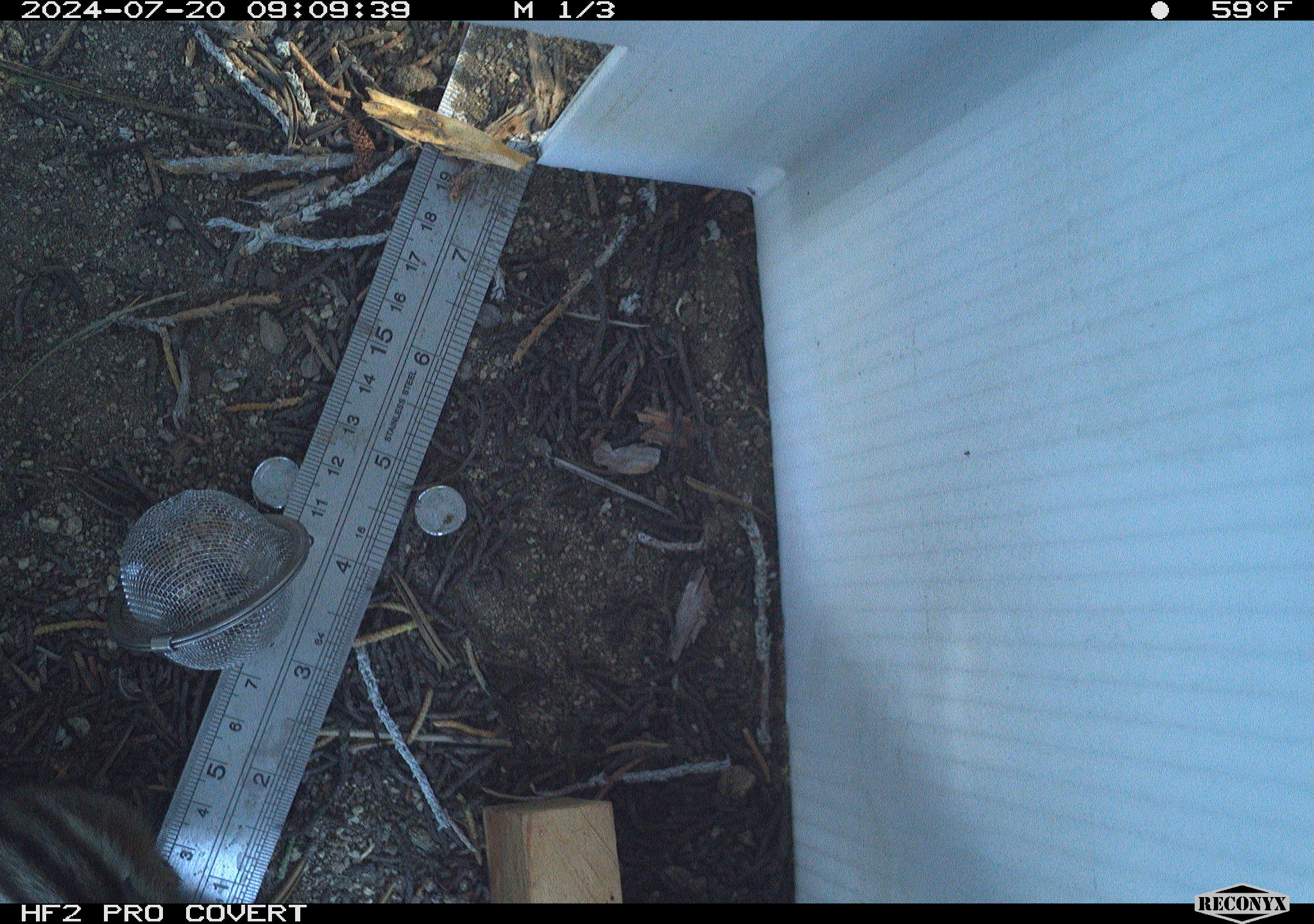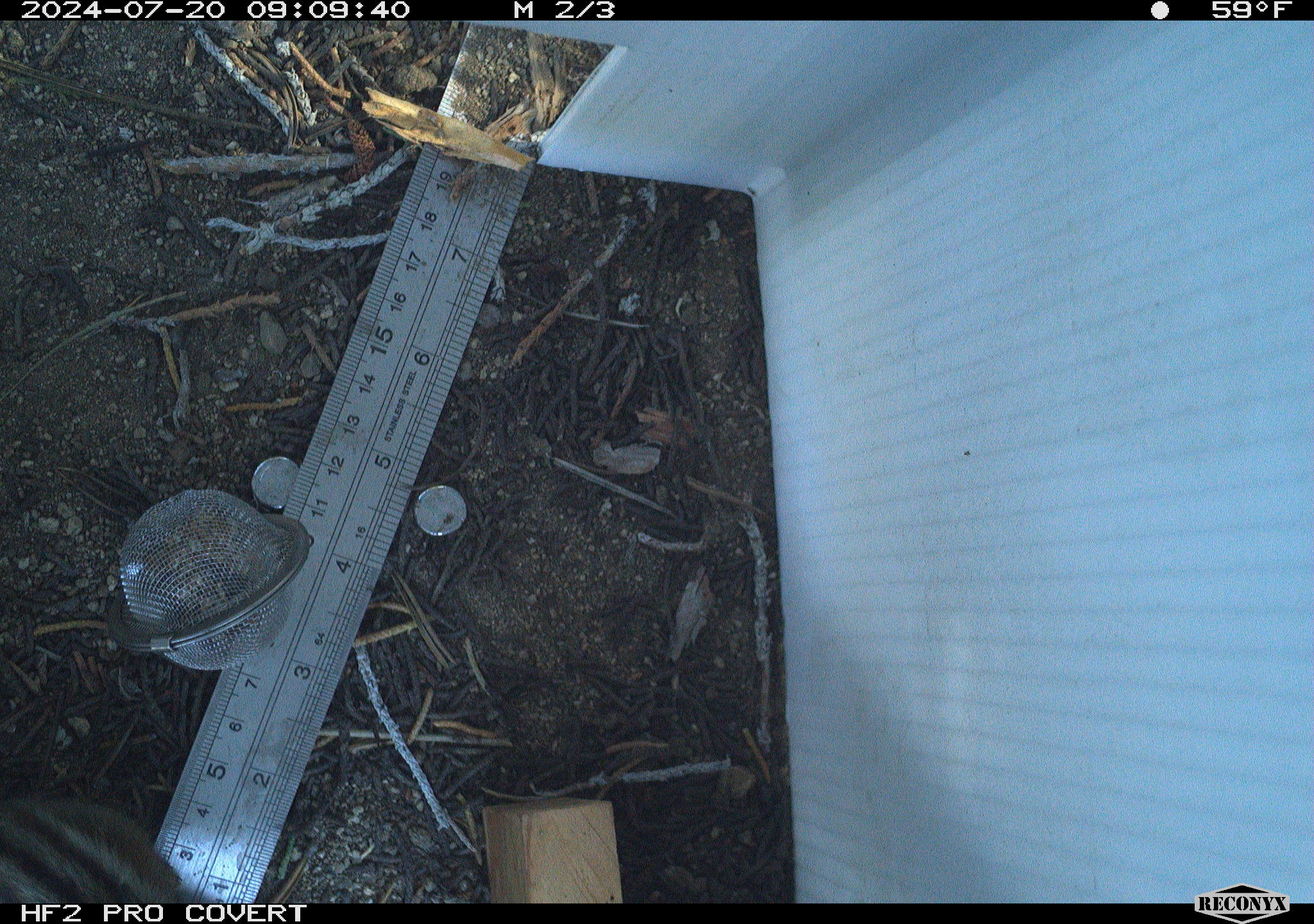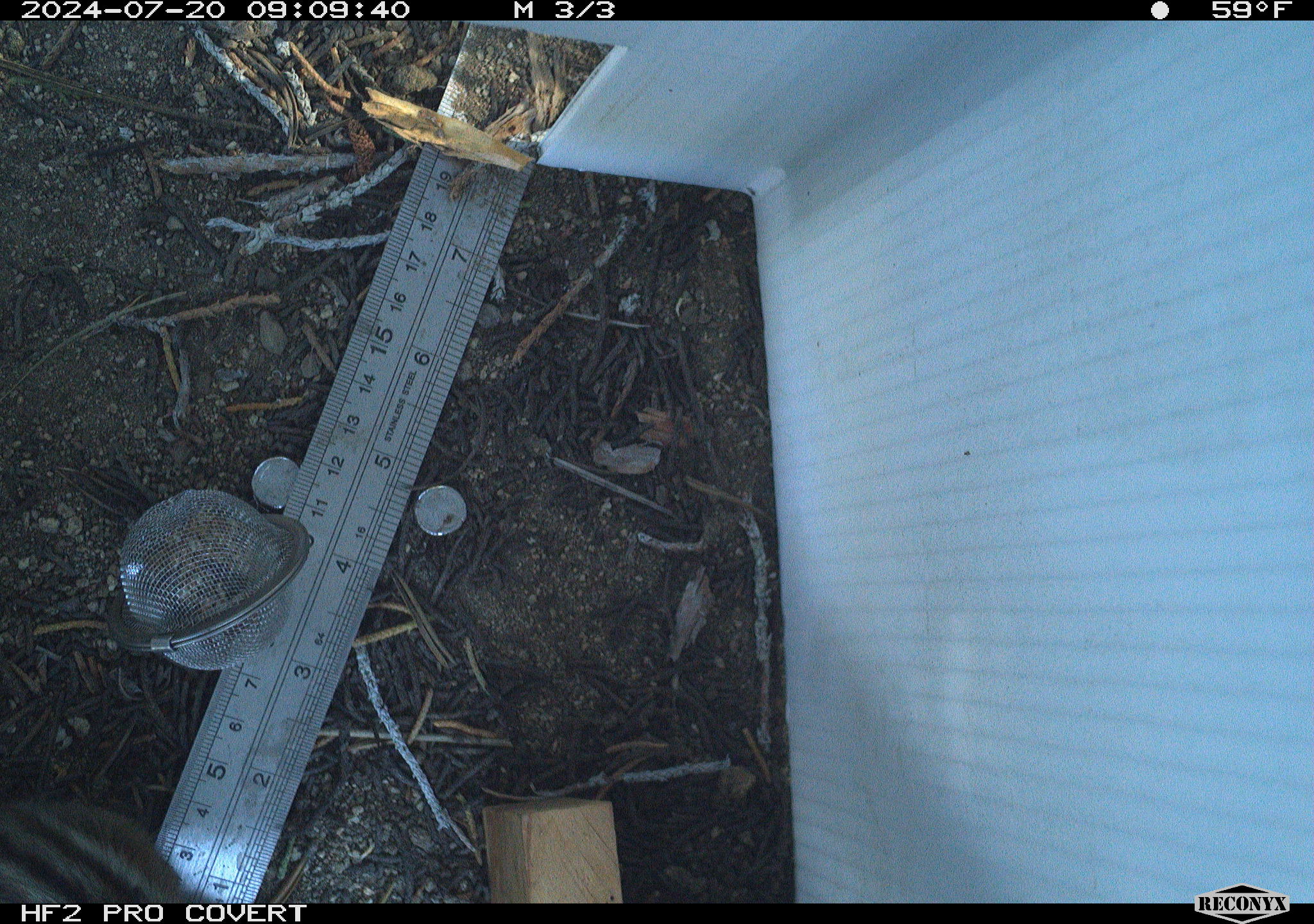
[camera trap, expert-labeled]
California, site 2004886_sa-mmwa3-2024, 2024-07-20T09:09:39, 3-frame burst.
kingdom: Animalia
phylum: Chordata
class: Mammalia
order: Rodentia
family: Sciuridae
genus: Neotamias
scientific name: Neotamias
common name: western chipmunks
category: neotamias species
Neotamias species (western chipmunks) (Neotamias).